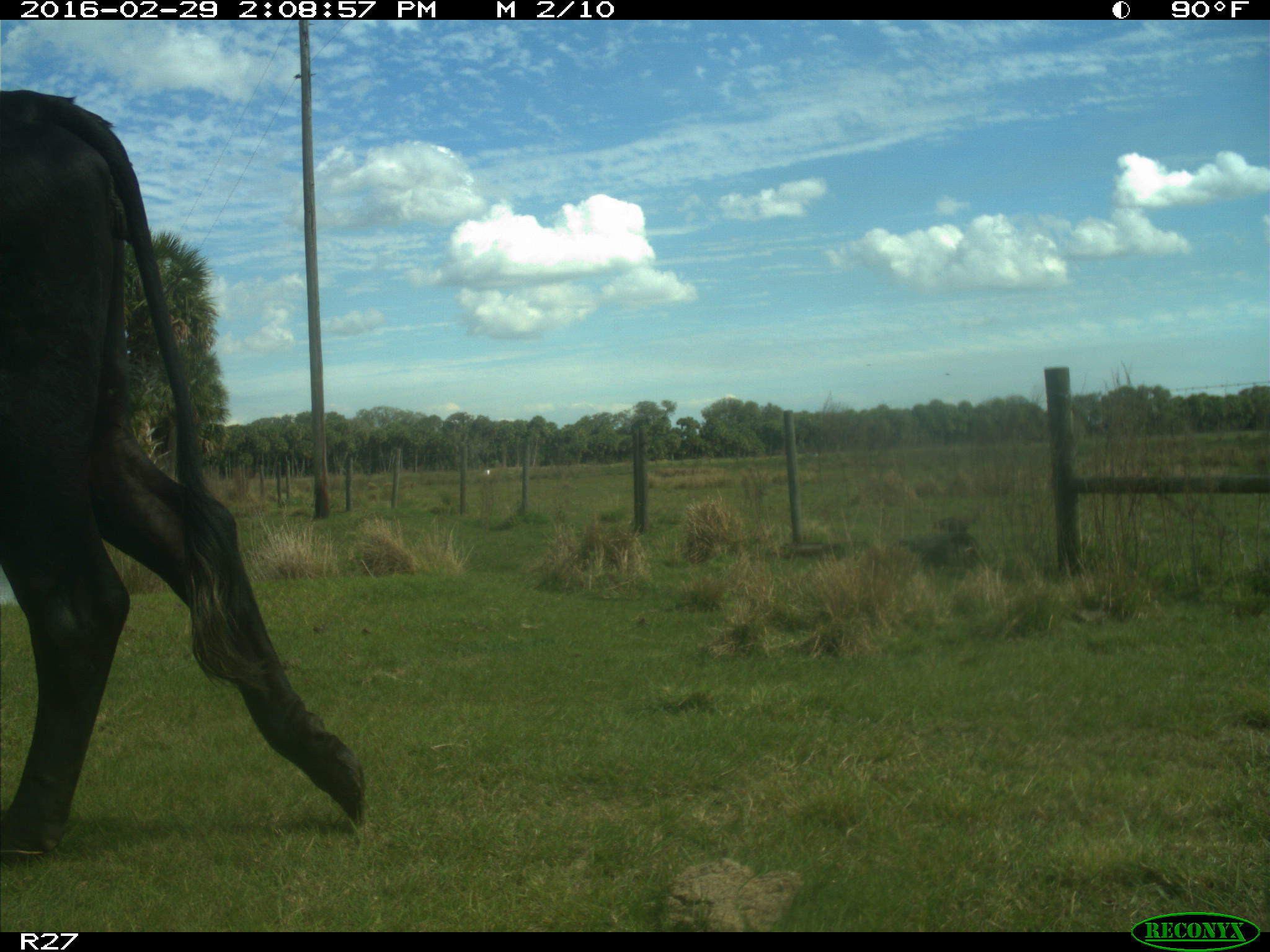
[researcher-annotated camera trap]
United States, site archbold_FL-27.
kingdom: Animalia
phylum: Chordata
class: Mammalia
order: Artiodactyla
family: Bovidae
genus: Bos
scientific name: Bos taurus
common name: domestic cow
Bos taurus (domestic cow).